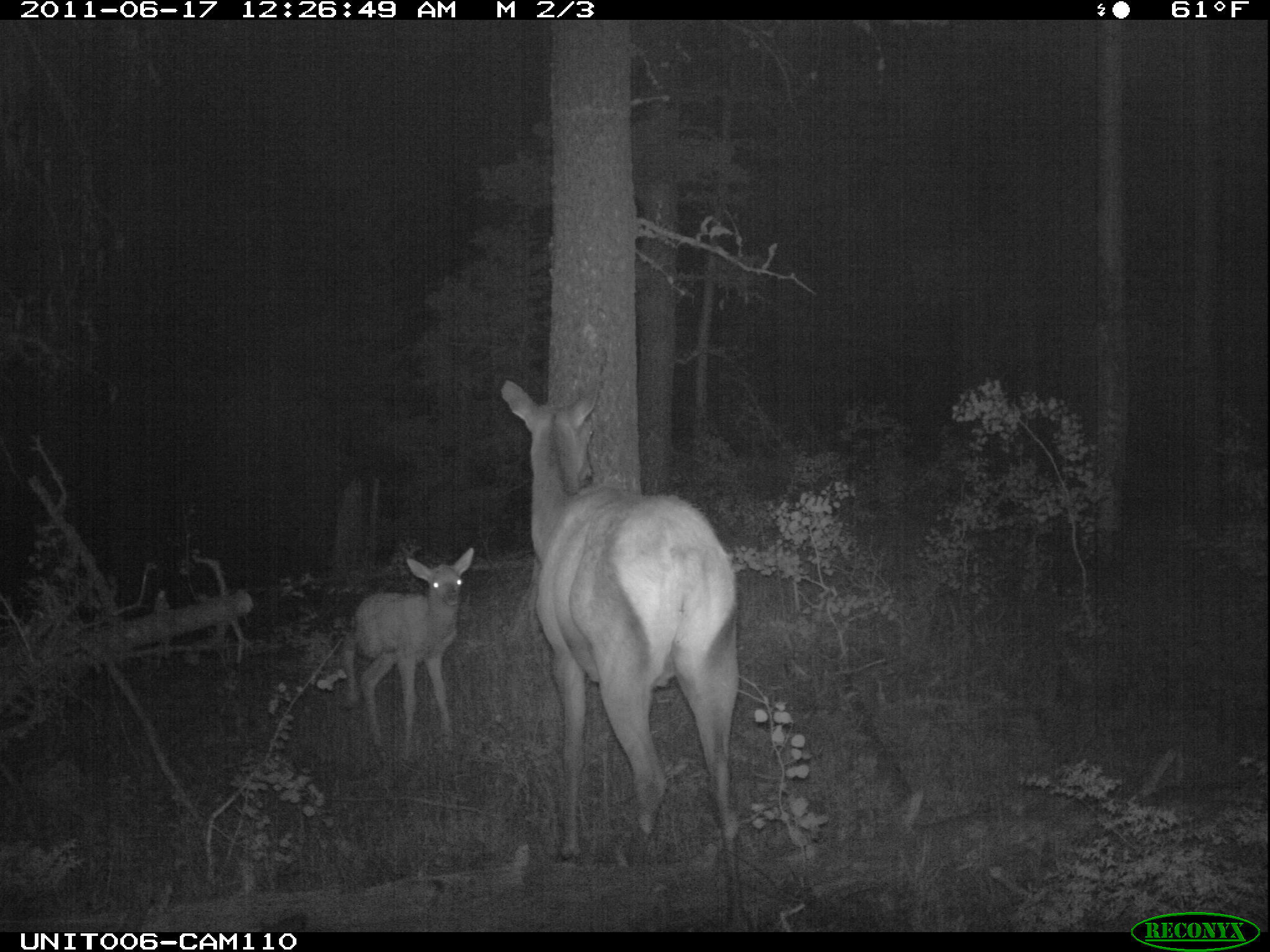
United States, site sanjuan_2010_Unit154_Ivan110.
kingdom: Animalia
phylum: Chordata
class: Mammalia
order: Artiodactyla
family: Cervidae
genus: Cervus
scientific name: Cervus elaphus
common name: red deer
Cervus elaphus (red deer).